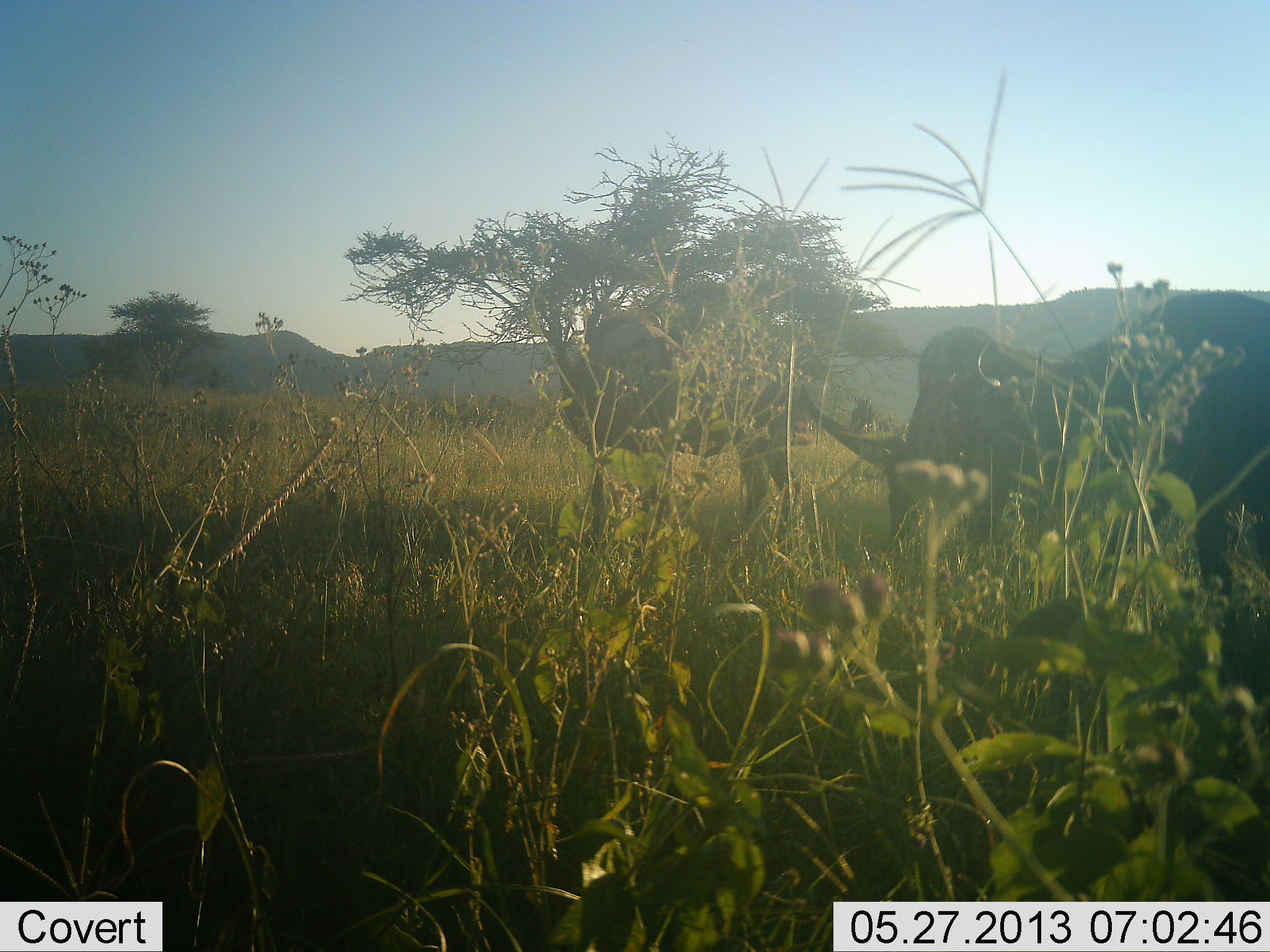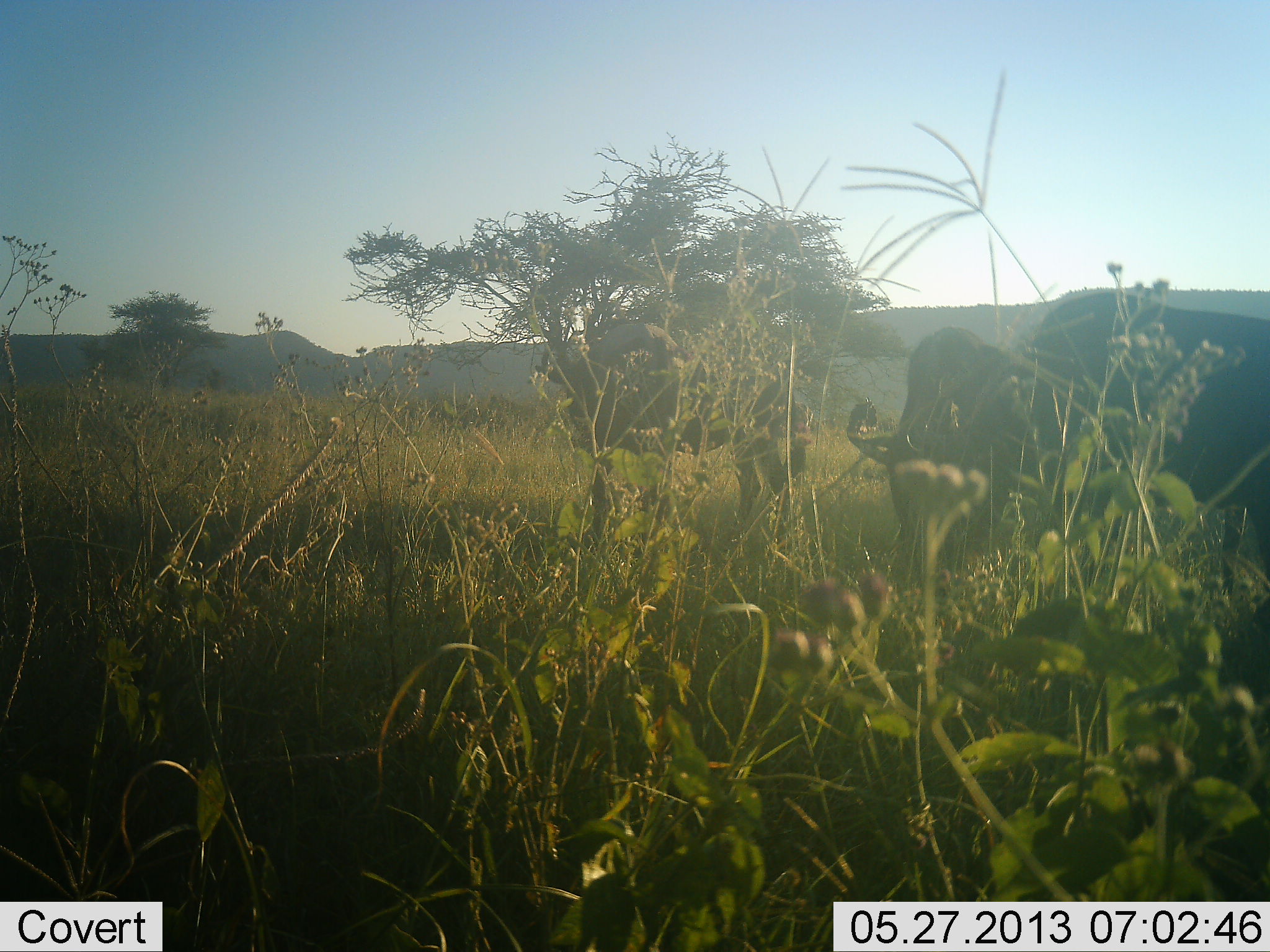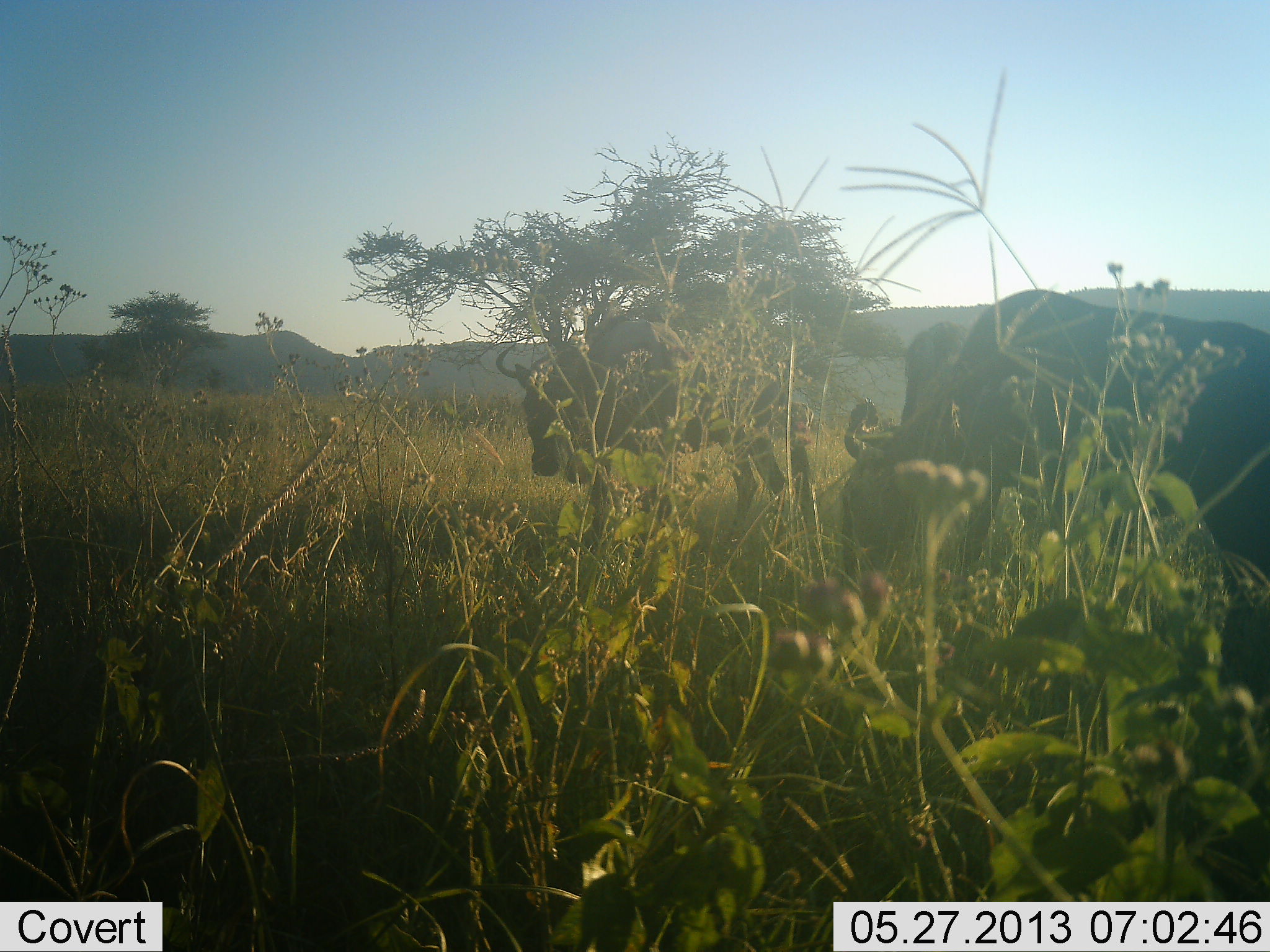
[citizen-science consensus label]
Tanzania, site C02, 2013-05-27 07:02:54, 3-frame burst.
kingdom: Animalia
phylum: Chordata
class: Mammalia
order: Artiodactyla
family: Bovidae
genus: Connochaetes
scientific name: Connochaetes taurinus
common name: blue wildebeest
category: wildebeest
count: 3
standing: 39%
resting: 0%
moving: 35%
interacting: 0%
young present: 0%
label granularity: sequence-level